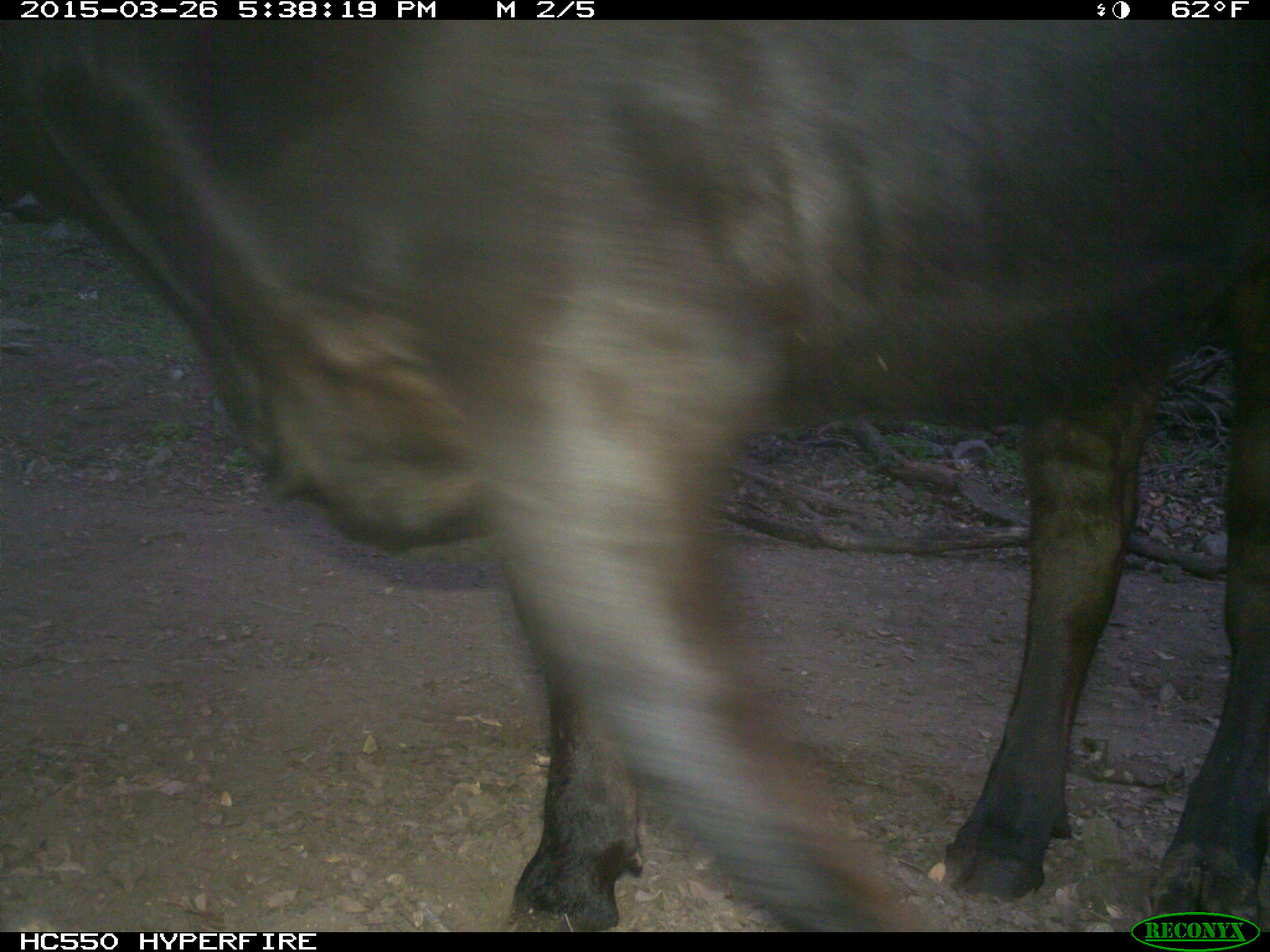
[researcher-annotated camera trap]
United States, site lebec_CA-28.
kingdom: Animalia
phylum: Chordata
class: Mammalia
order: Artiodactyla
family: Bovidae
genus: Bos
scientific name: Bos taurus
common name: domestic cow